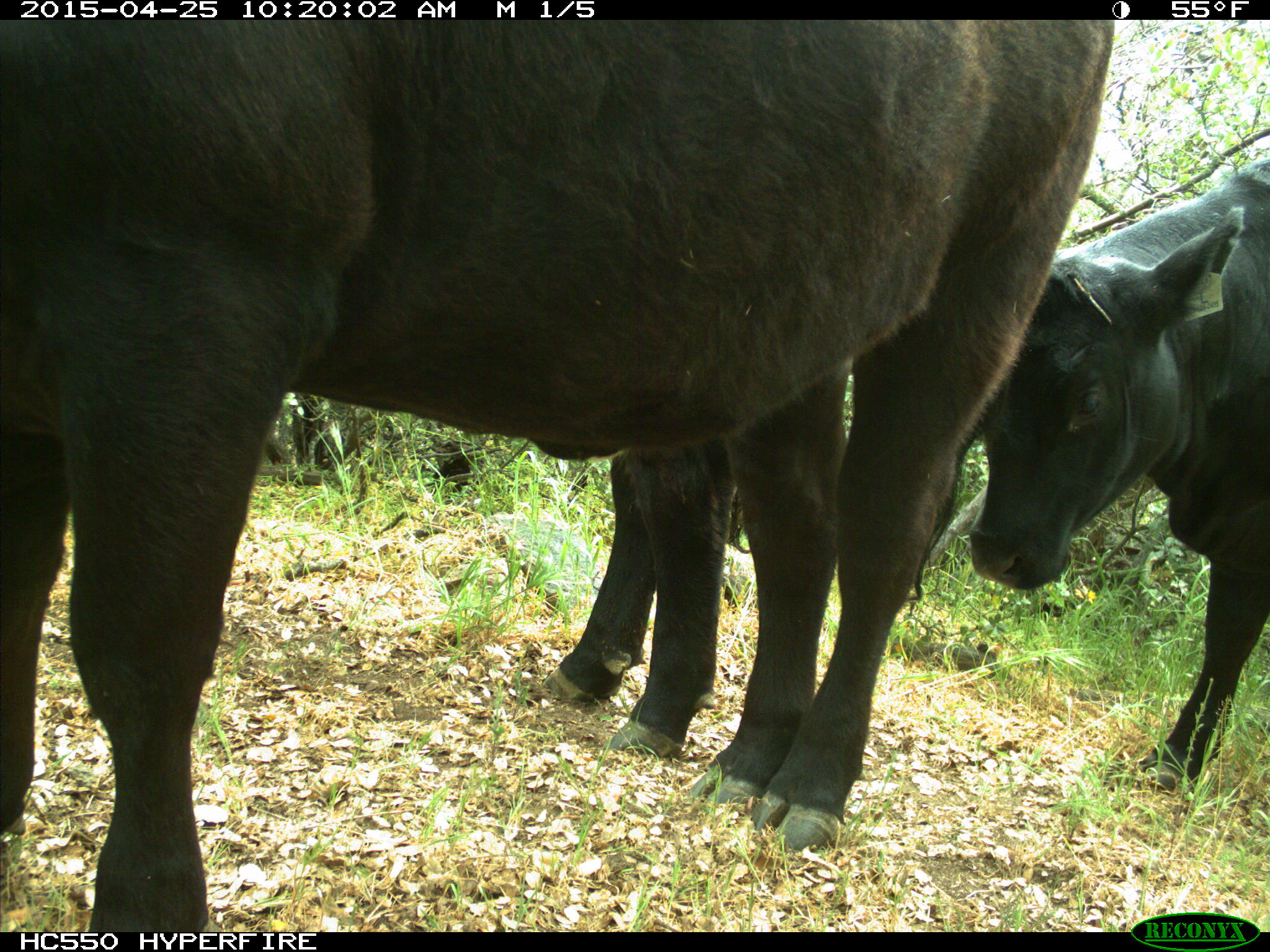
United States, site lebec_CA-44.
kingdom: Animalia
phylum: Chordata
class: Mammalia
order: Artiodactyla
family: Suidae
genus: Sus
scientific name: Sus scrofa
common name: wild boar